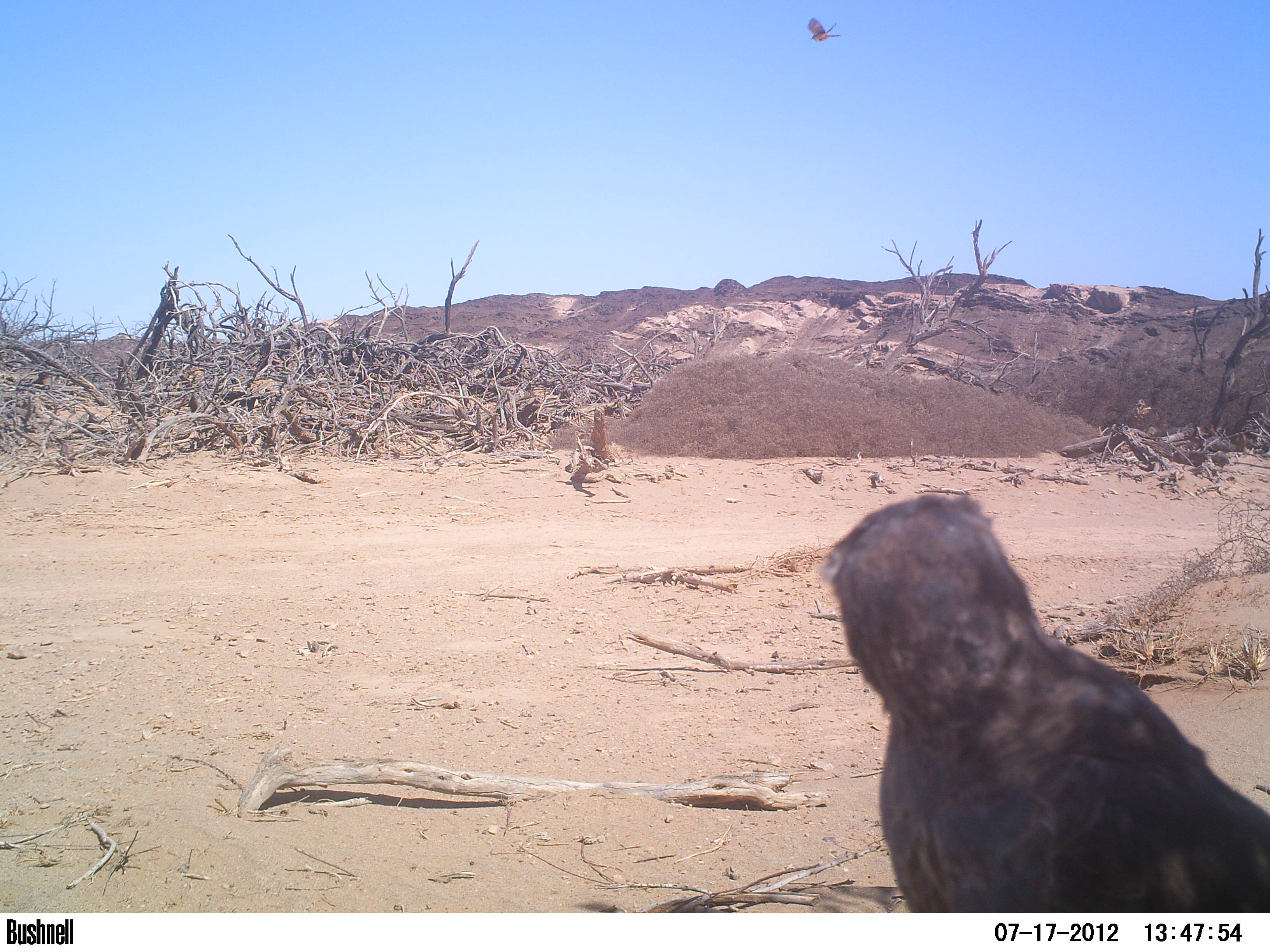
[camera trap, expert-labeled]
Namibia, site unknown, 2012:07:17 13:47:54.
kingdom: Animalia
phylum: Chordata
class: Aves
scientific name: Aves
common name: raptor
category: cn-raptors